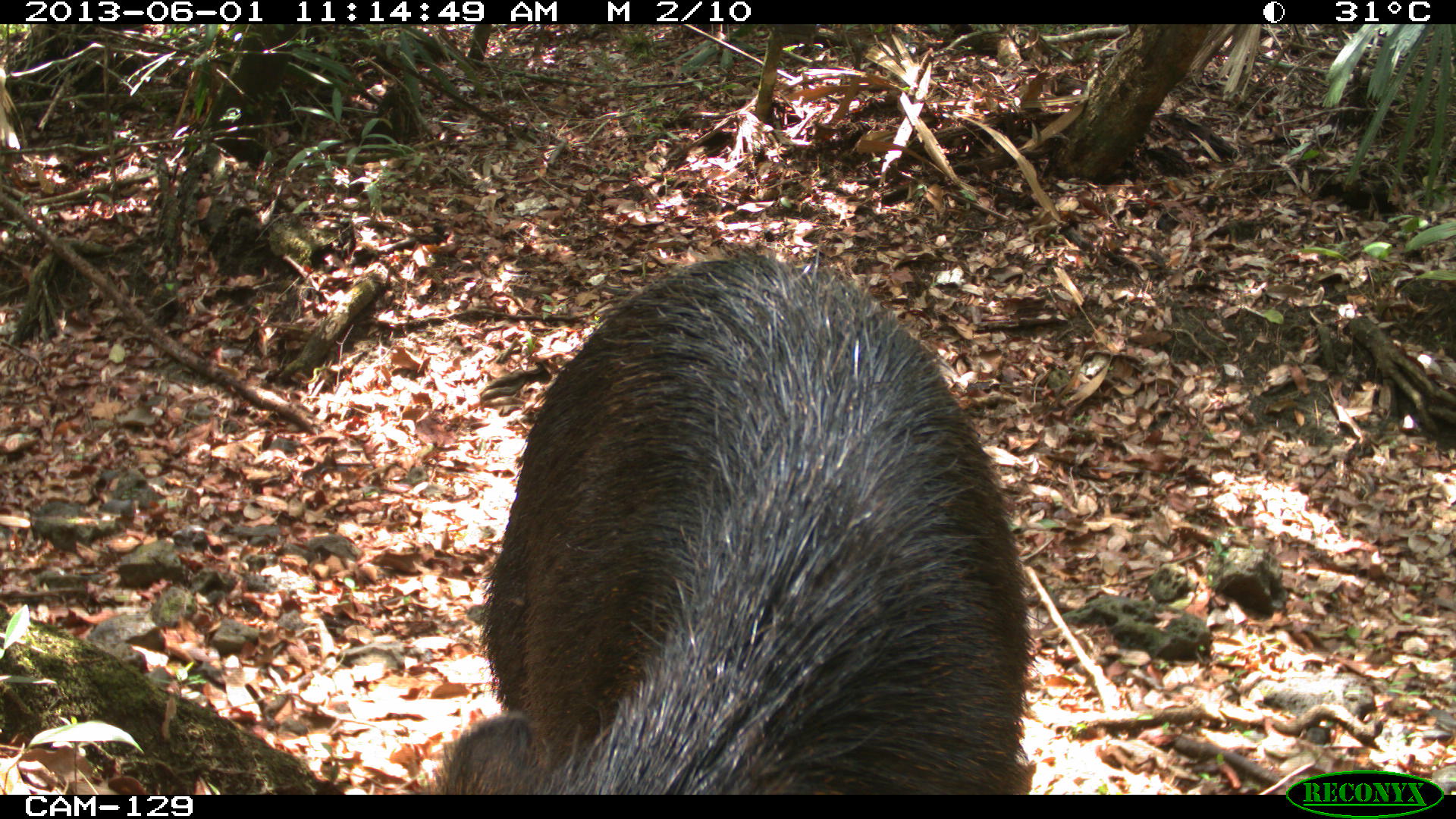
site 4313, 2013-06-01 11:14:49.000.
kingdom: Animalia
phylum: Chordata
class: Mammalia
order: Artiodactyla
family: Tayassuidae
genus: Tayassu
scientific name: Tayassu pecari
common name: white-lipped peccary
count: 9